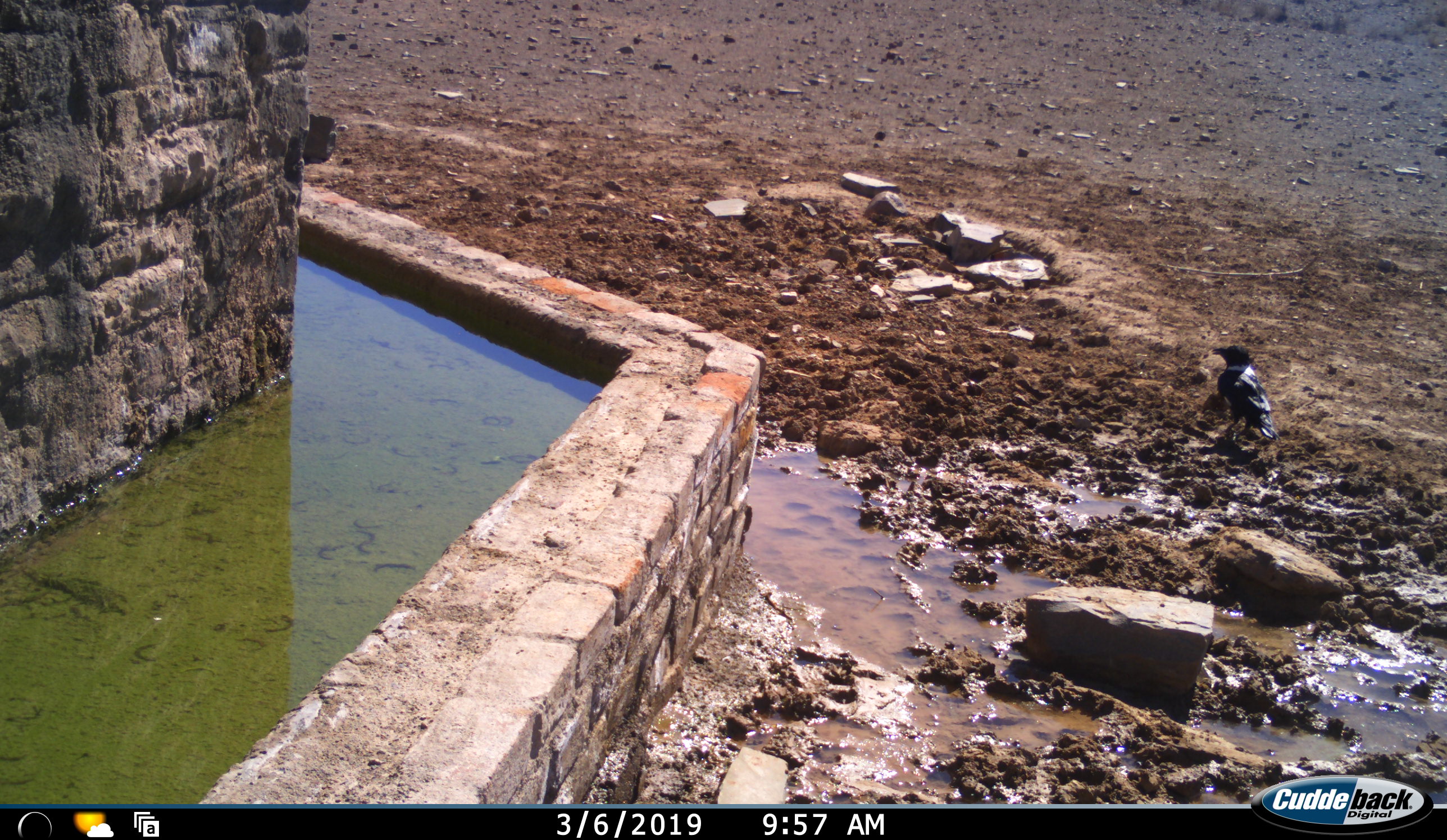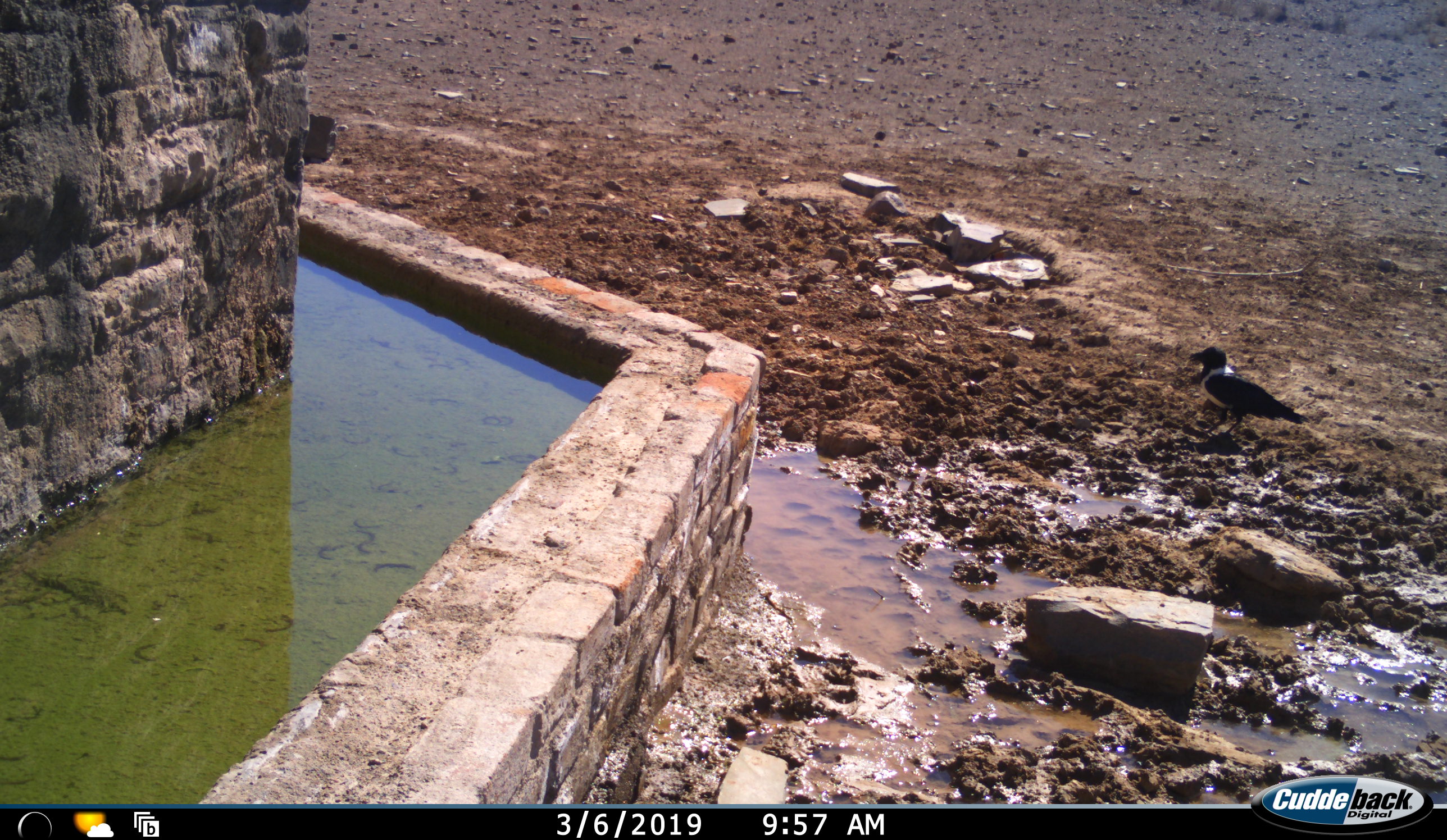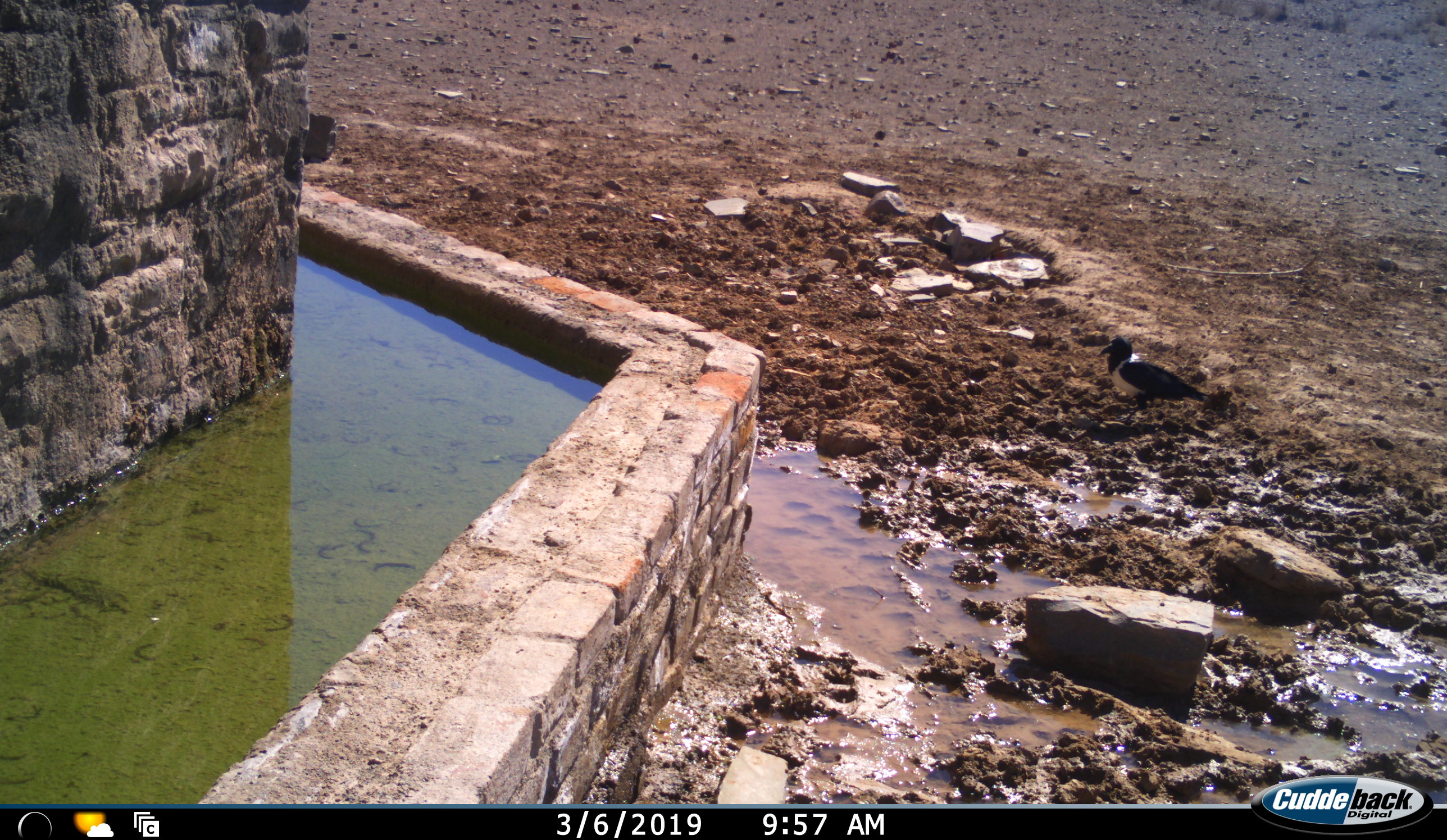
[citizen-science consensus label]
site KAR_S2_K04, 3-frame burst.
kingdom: Animalia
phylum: Chordata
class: Aves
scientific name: Aves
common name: bird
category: birdother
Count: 1.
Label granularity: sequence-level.